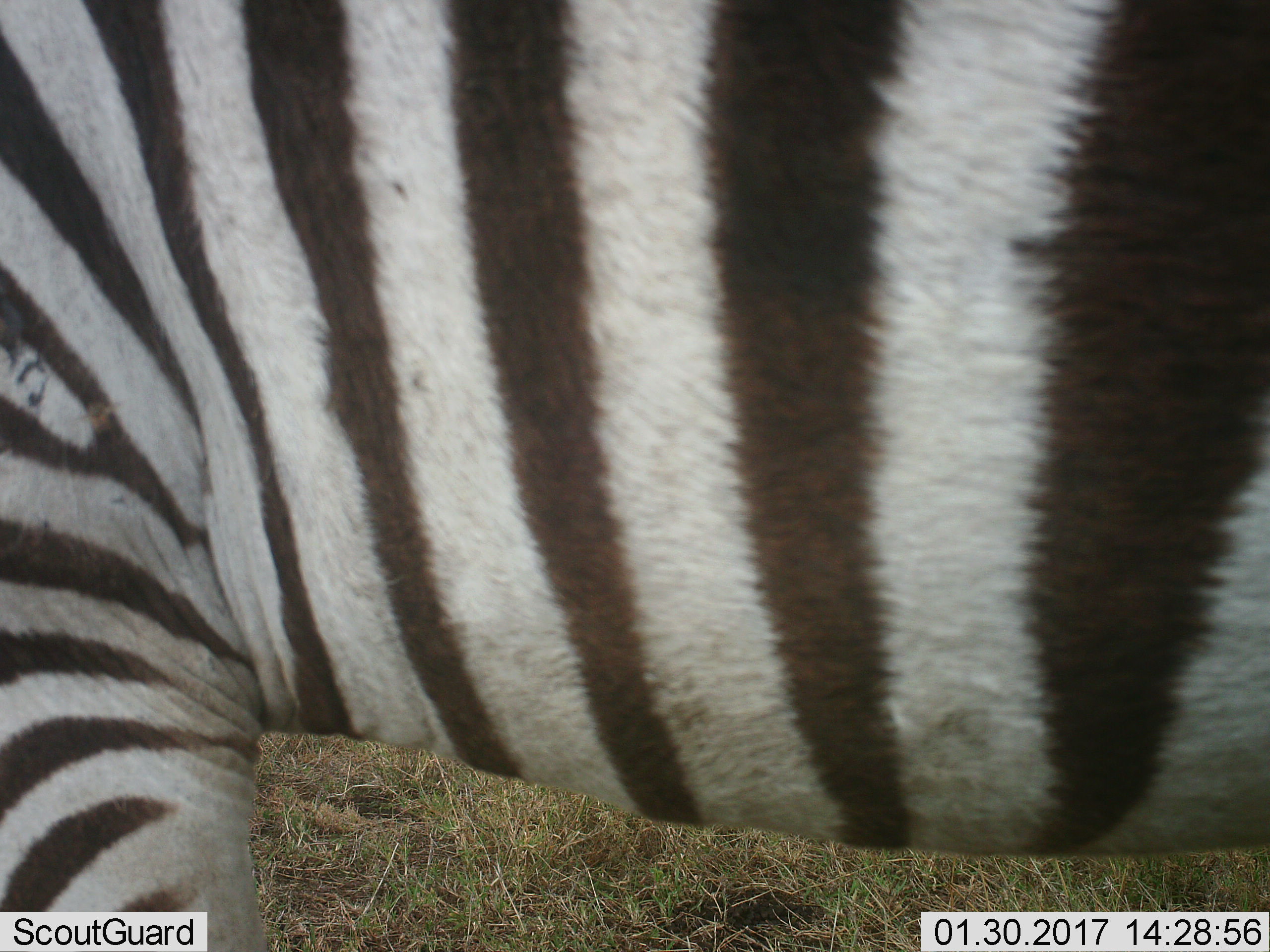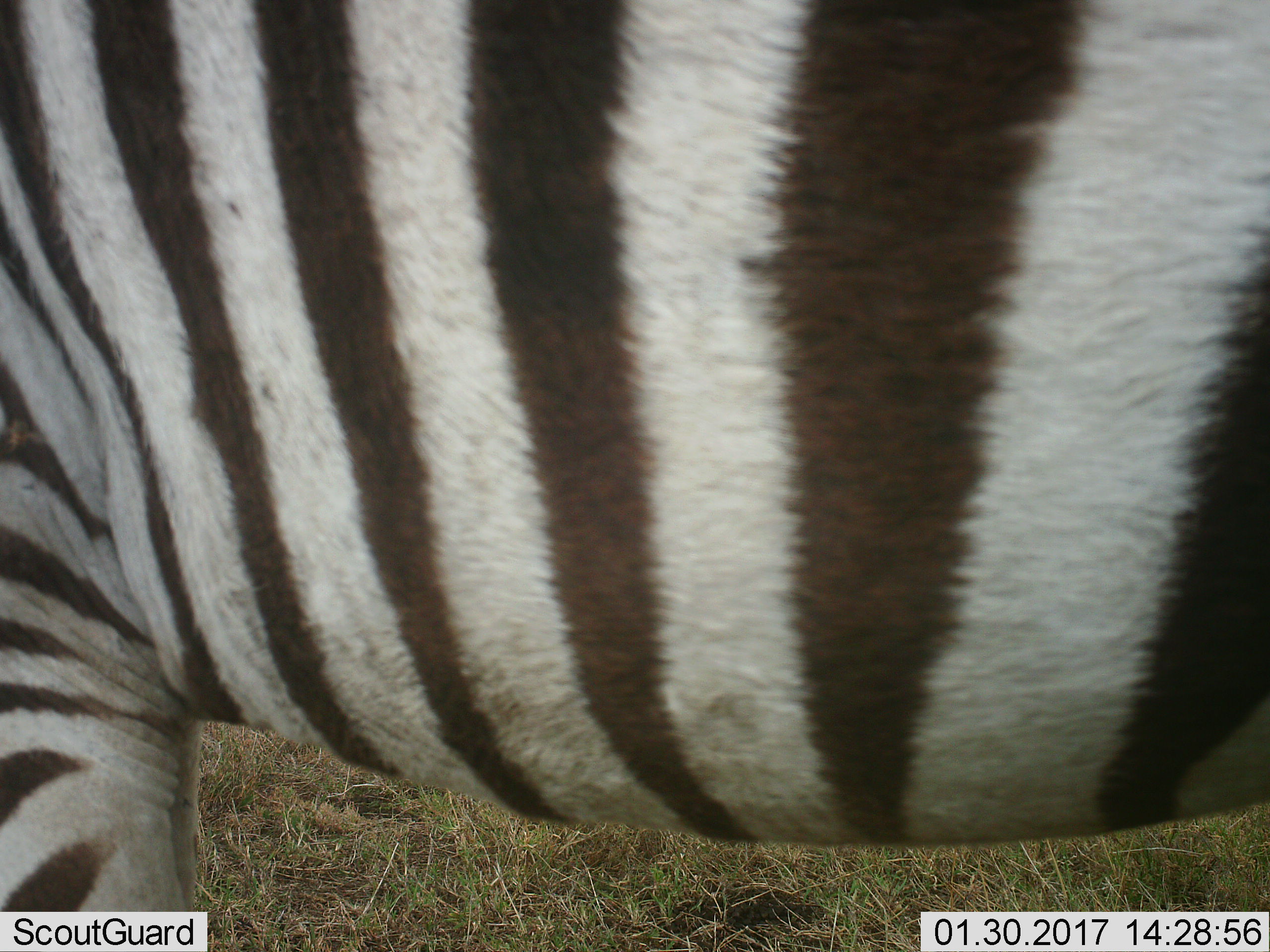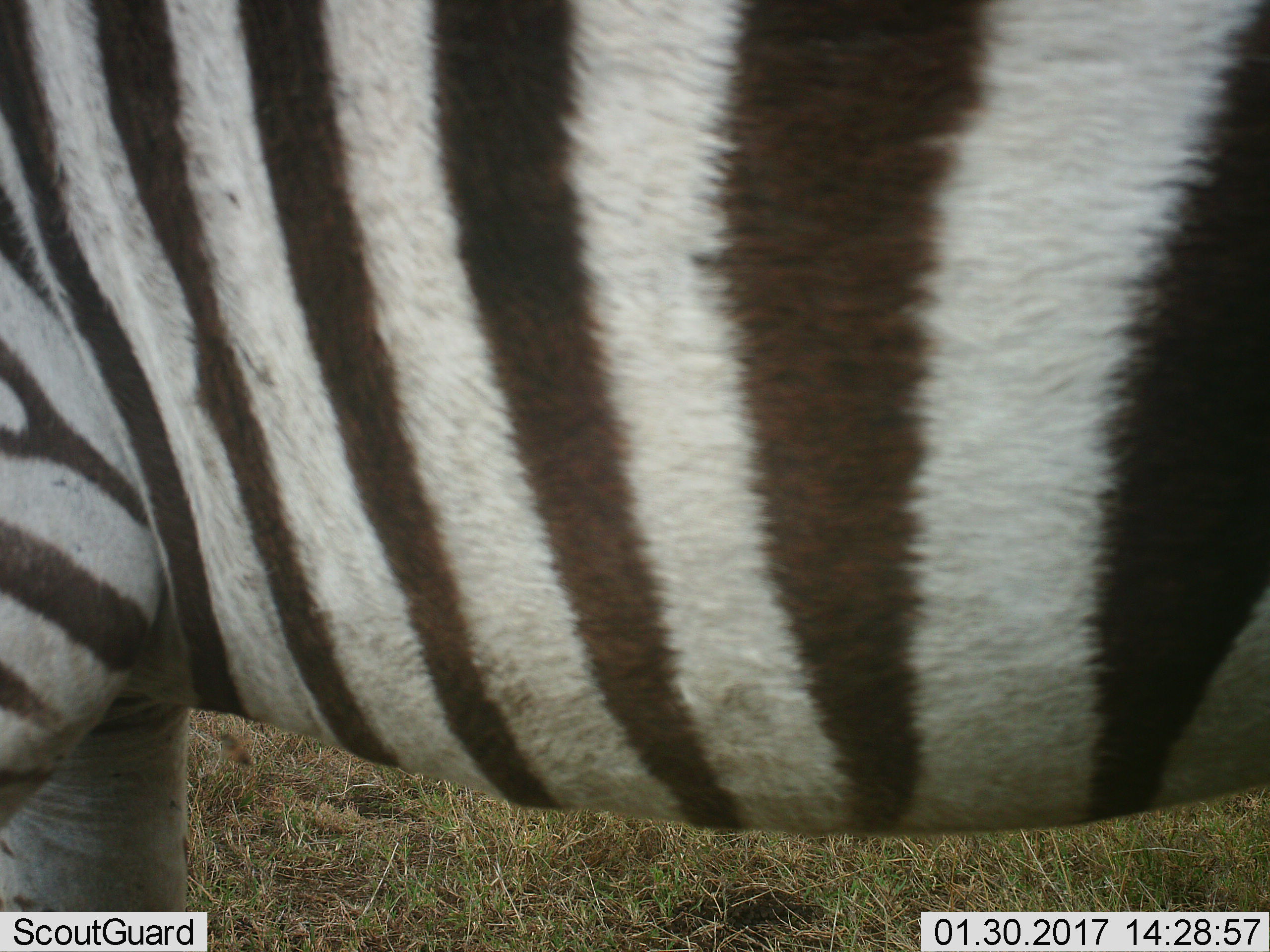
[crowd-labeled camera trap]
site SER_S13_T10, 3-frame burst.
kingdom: Animalia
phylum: Chordata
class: Mammalia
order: Perissodactyla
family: Equidae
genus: Equus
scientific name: Equus quagga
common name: plains zebra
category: zebraplains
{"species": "zebraplains (plains zebra) (Equus quagga)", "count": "1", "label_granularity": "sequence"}